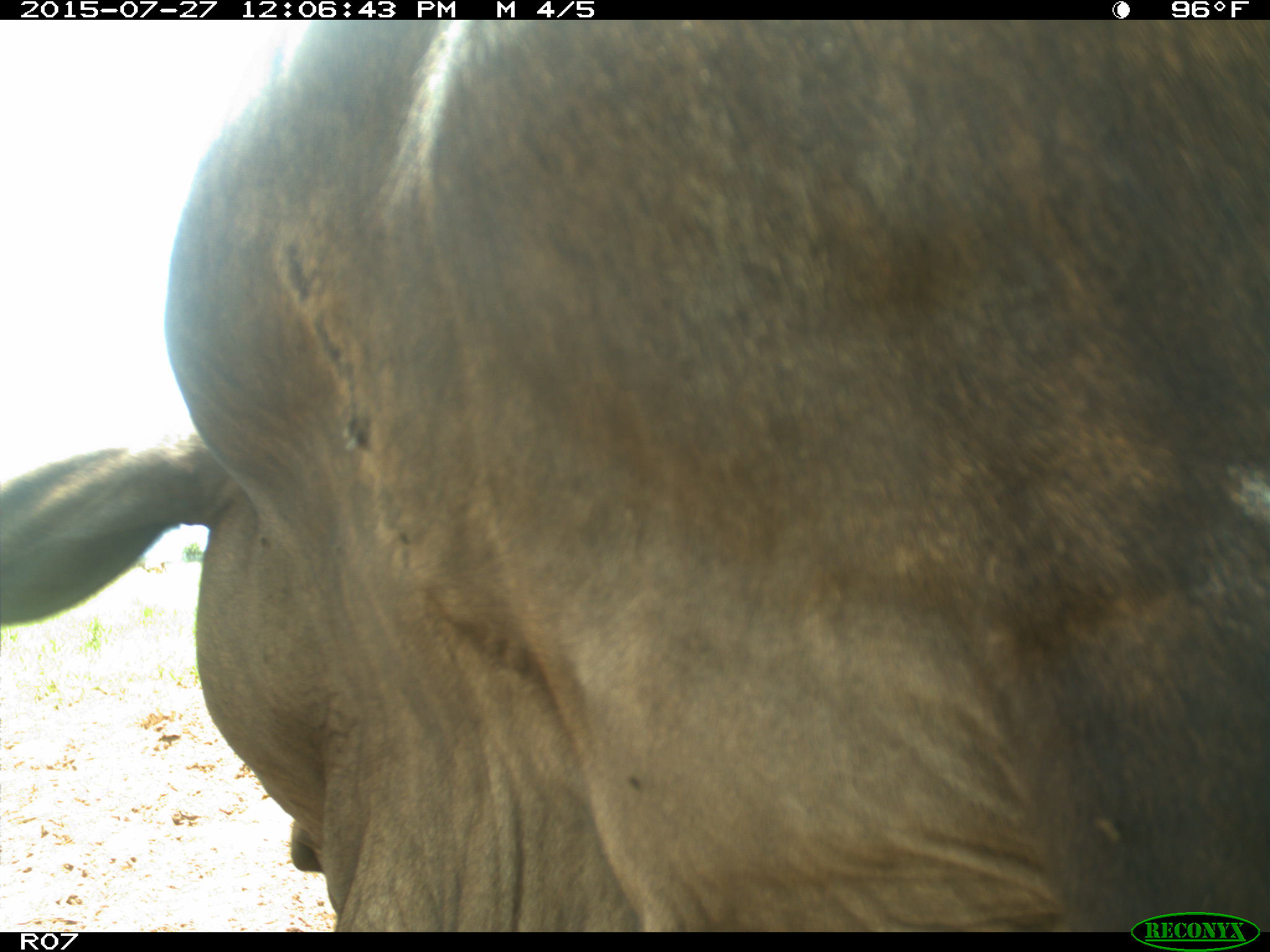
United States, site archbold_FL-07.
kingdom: Animalia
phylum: Chordata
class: Mammalia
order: Artiodactyla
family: Bovidae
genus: Bos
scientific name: Bos taurus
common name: domestic cow